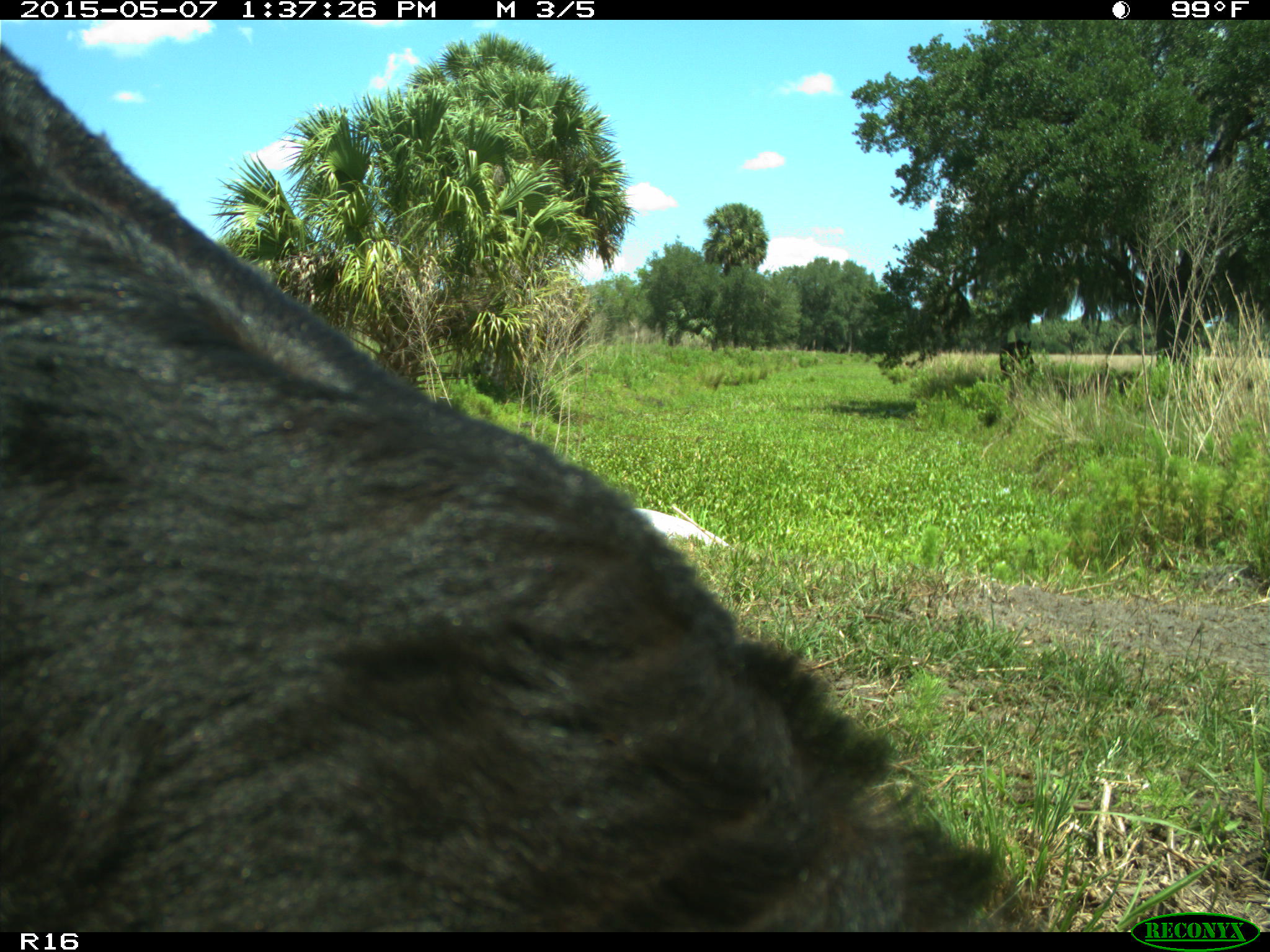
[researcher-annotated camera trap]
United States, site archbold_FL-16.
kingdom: Animalia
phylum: Chordata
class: Mammalia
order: Artiodactyla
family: Suidae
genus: Sus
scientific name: Sus scrofa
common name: wild boar